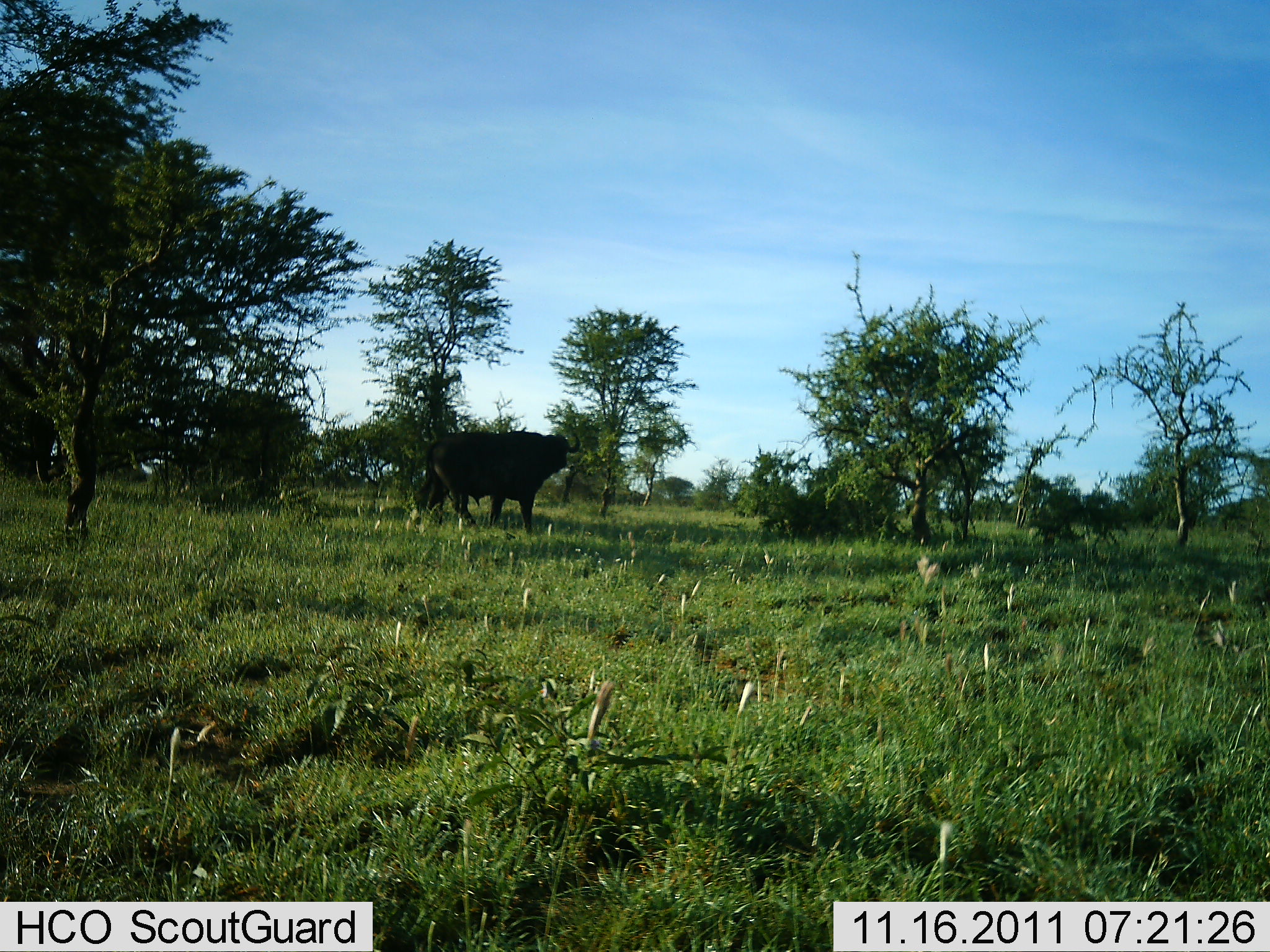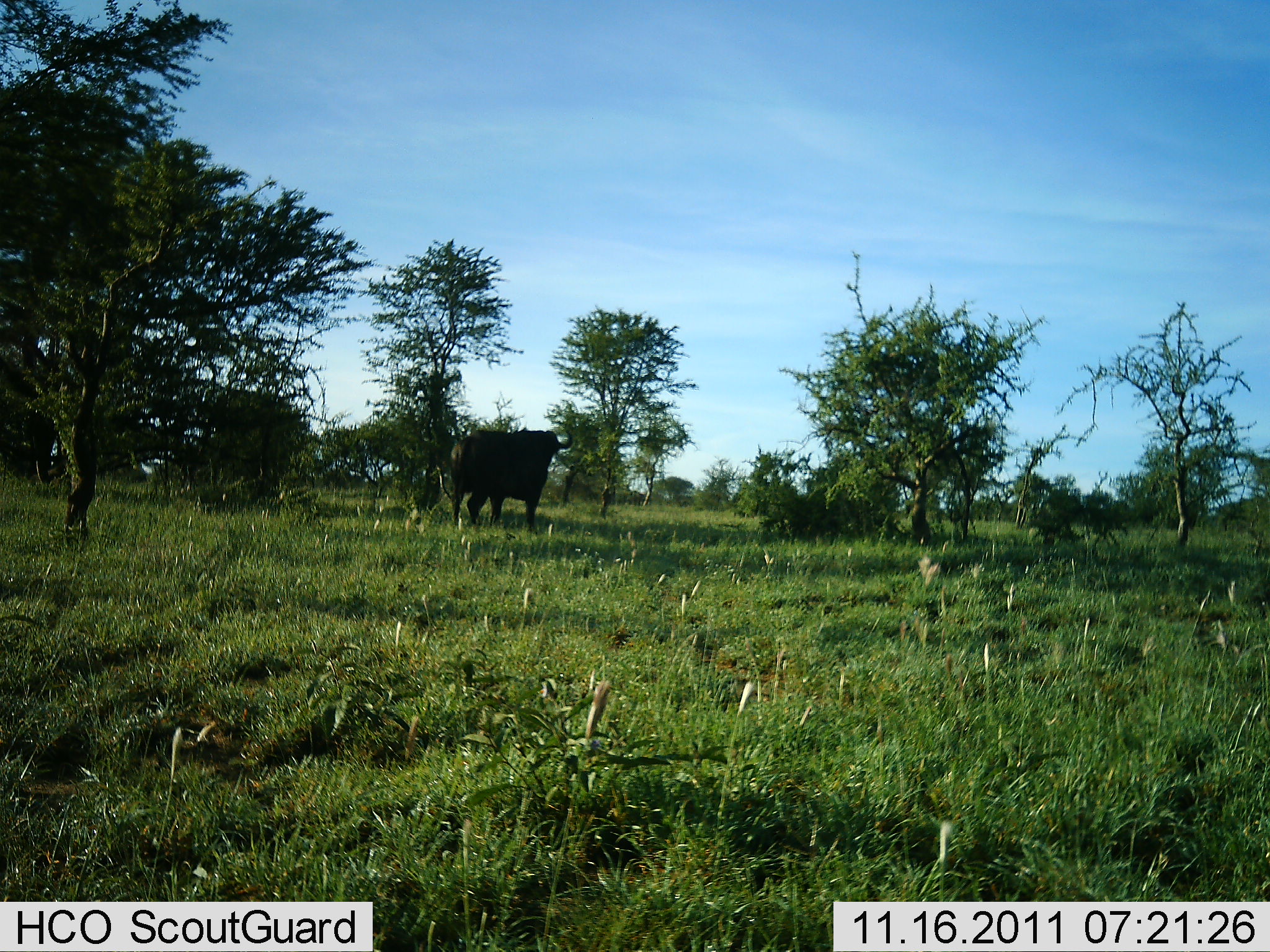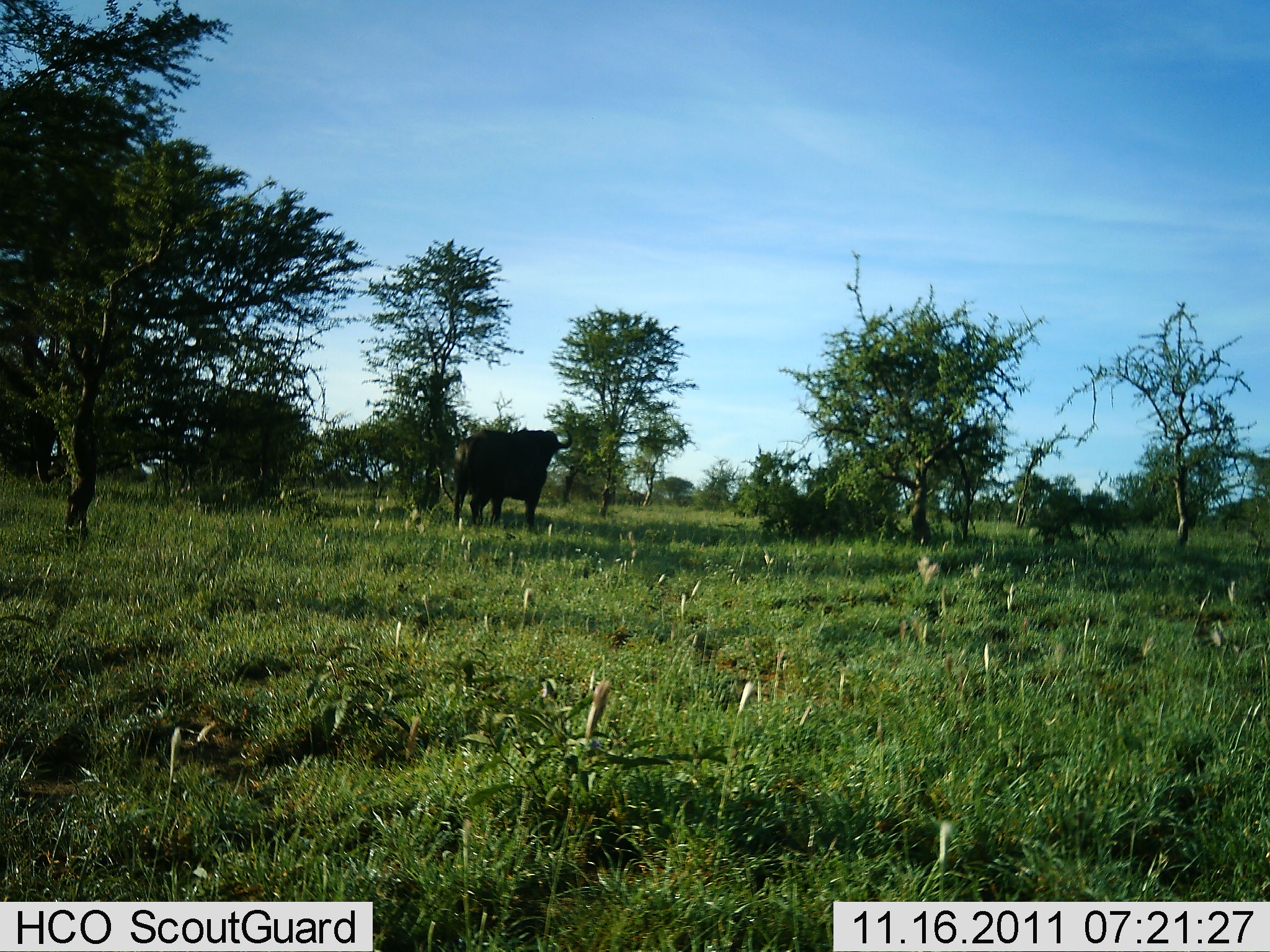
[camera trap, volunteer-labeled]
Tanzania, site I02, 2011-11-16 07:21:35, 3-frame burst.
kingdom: Animalia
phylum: Chordata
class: Mammalia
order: Artiodactyla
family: Bovidae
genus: Syncerus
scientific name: Syncerus caffer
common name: cape buffalo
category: buffalo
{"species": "buffalo (cape buffalo) (Syncerus caffer)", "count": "1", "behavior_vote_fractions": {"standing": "75%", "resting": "8%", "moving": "17%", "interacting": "0%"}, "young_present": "0%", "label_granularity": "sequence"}